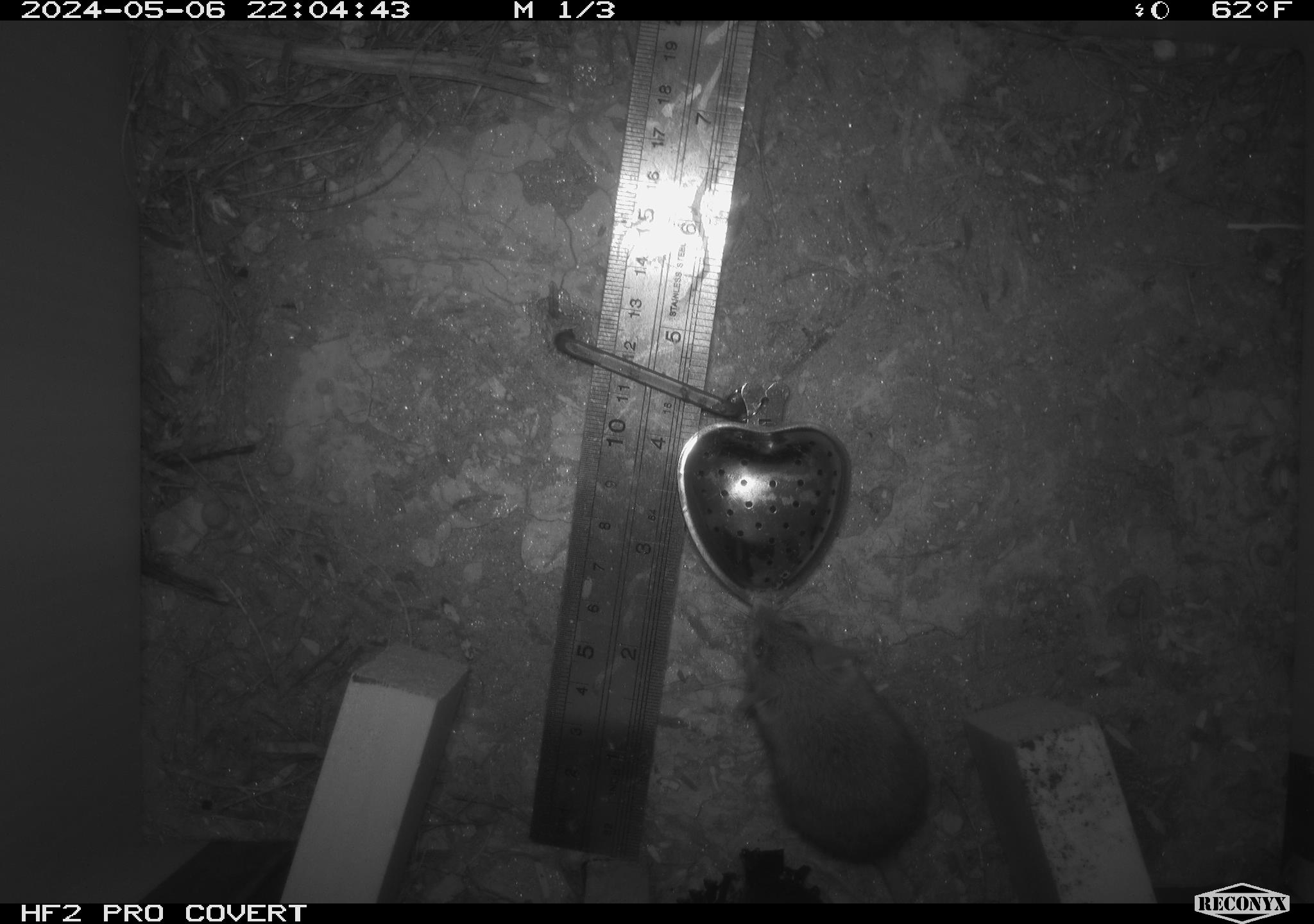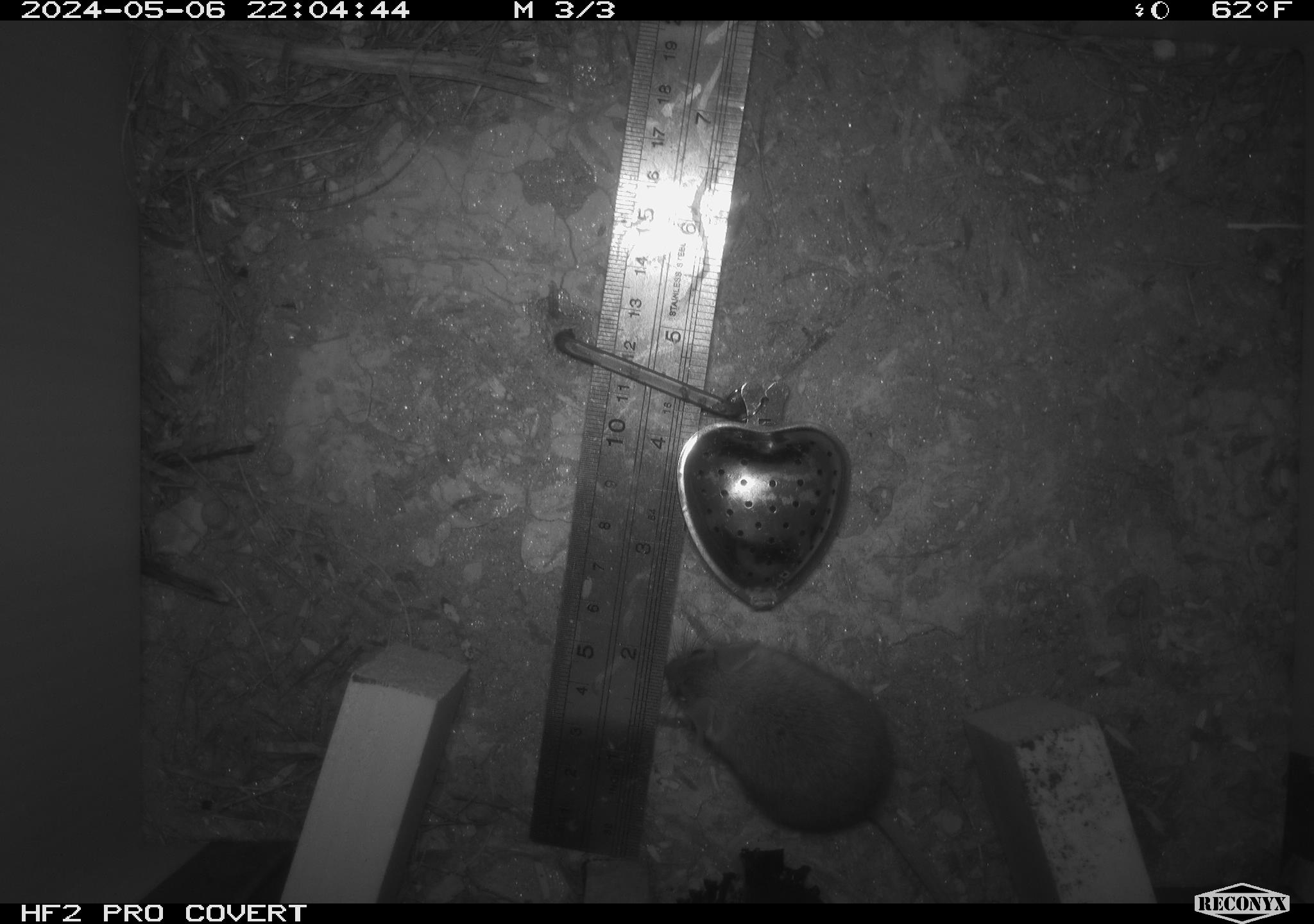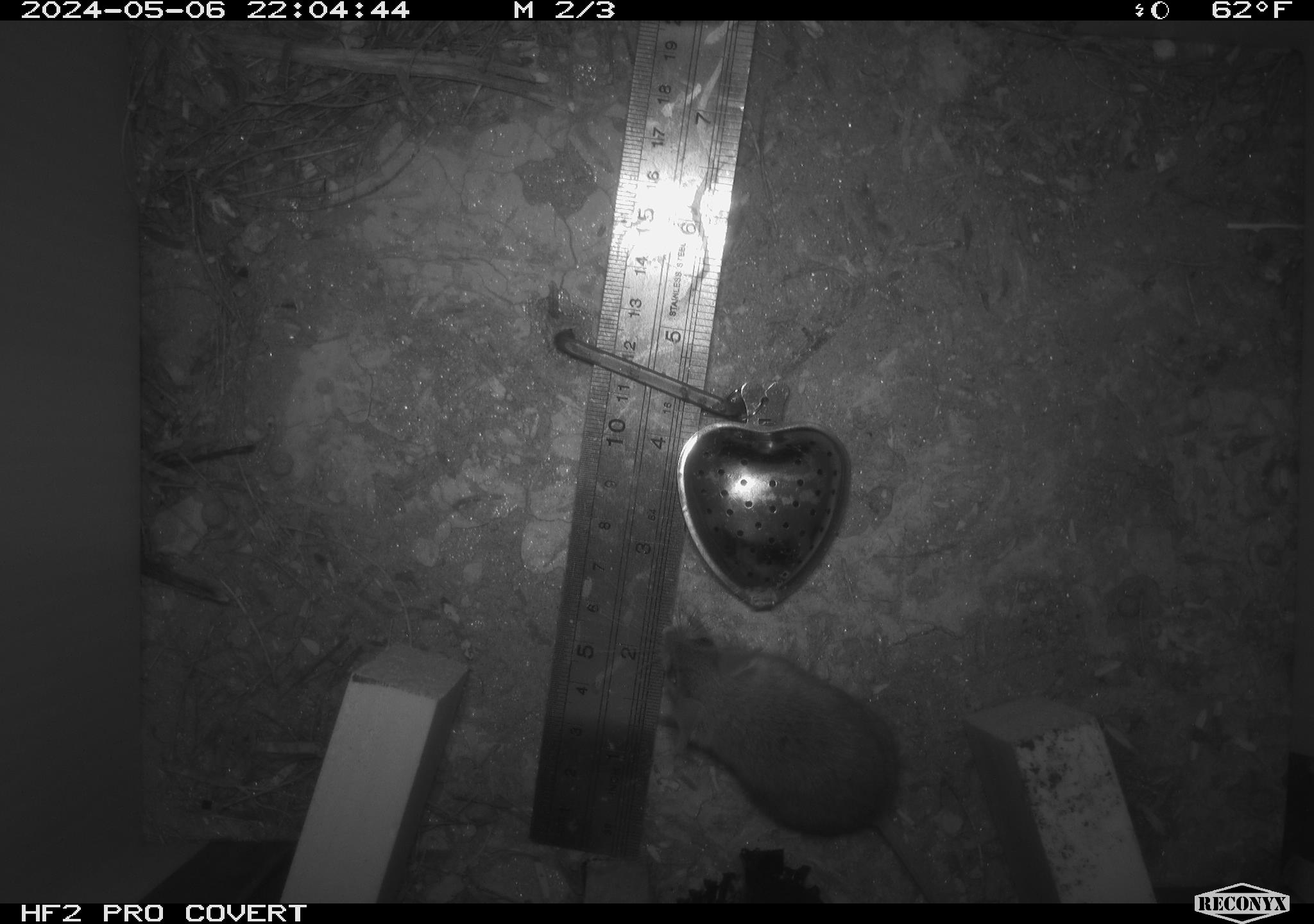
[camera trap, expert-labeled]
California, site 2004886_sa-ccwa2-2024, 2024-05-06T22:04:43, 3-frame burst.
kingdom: Animalia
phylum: Chordata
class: Mammalia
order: Rodentia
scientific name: Rodentia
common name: mouse species